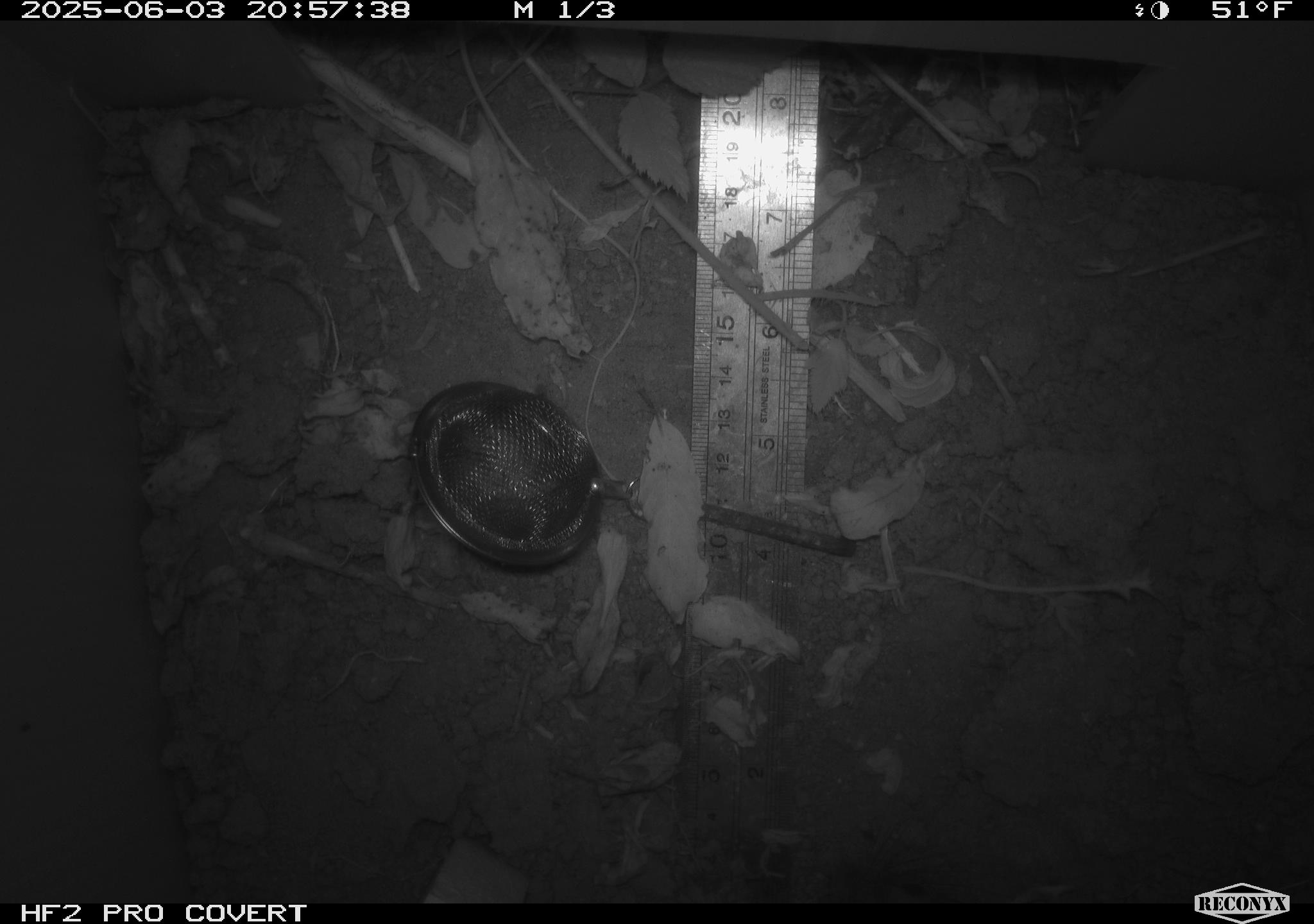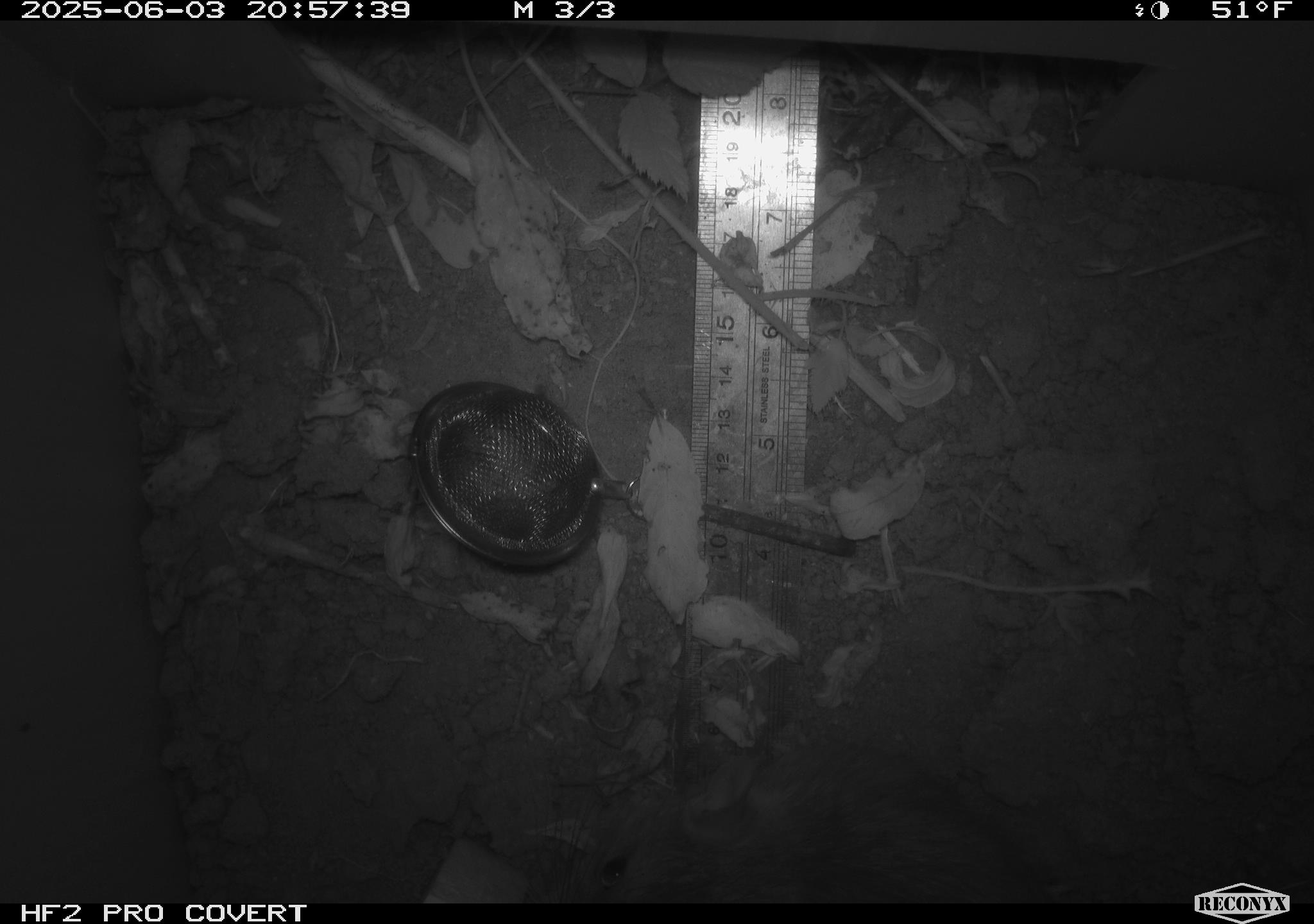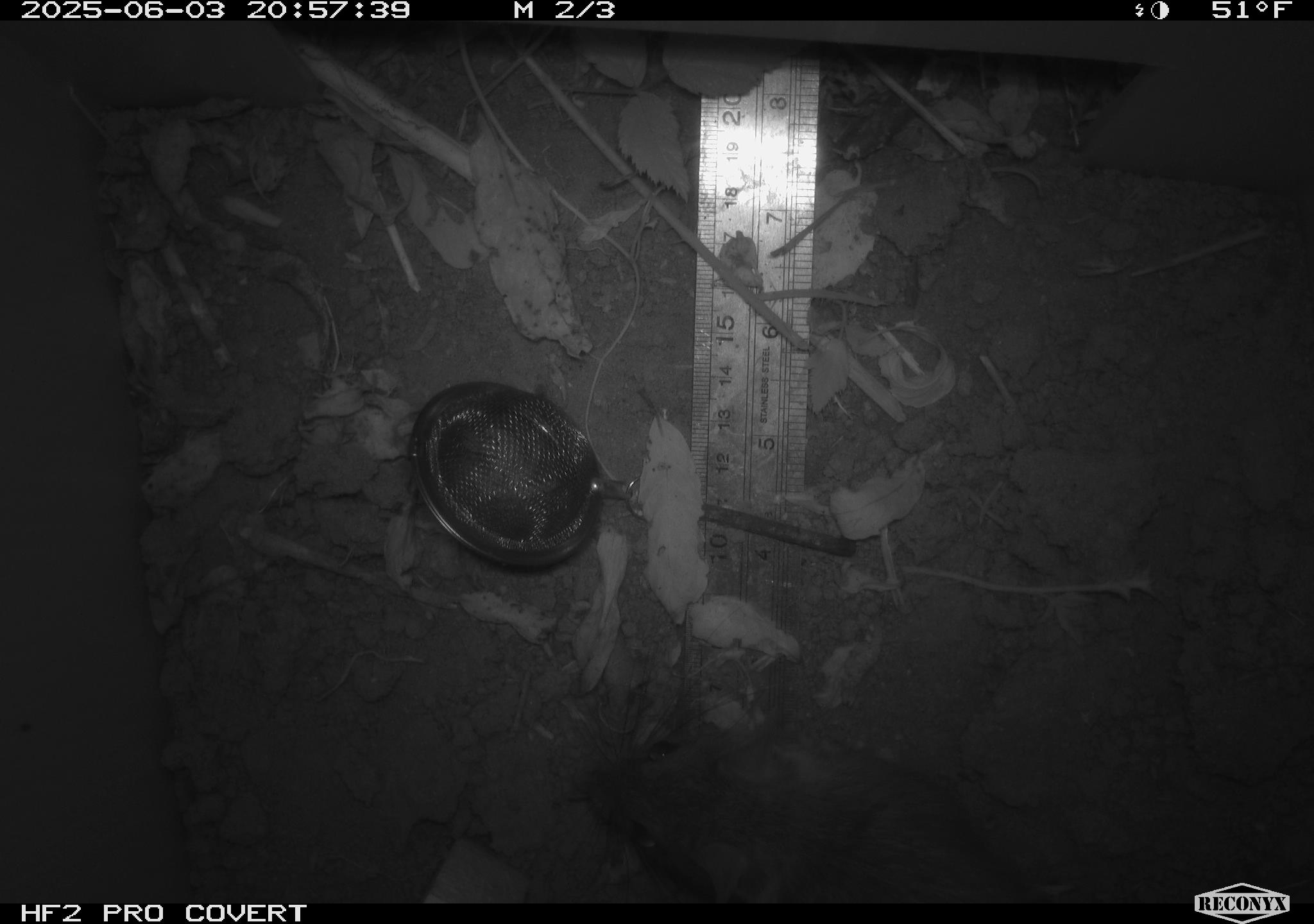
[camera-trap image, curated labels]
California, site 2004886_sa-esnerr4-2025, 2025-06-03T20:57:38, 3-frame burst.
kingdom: Animalia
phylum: Chordata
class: Mammalia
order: Rodentia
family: Muridae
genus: Rattus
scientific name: Rattus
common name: rat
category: rattus species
Rattus species (rat) (Rattus).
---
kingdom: Animalia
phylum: Chordata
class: Mammalia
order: Rodentia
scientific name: Rodentia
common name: rodent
Rodent (Rodentia).